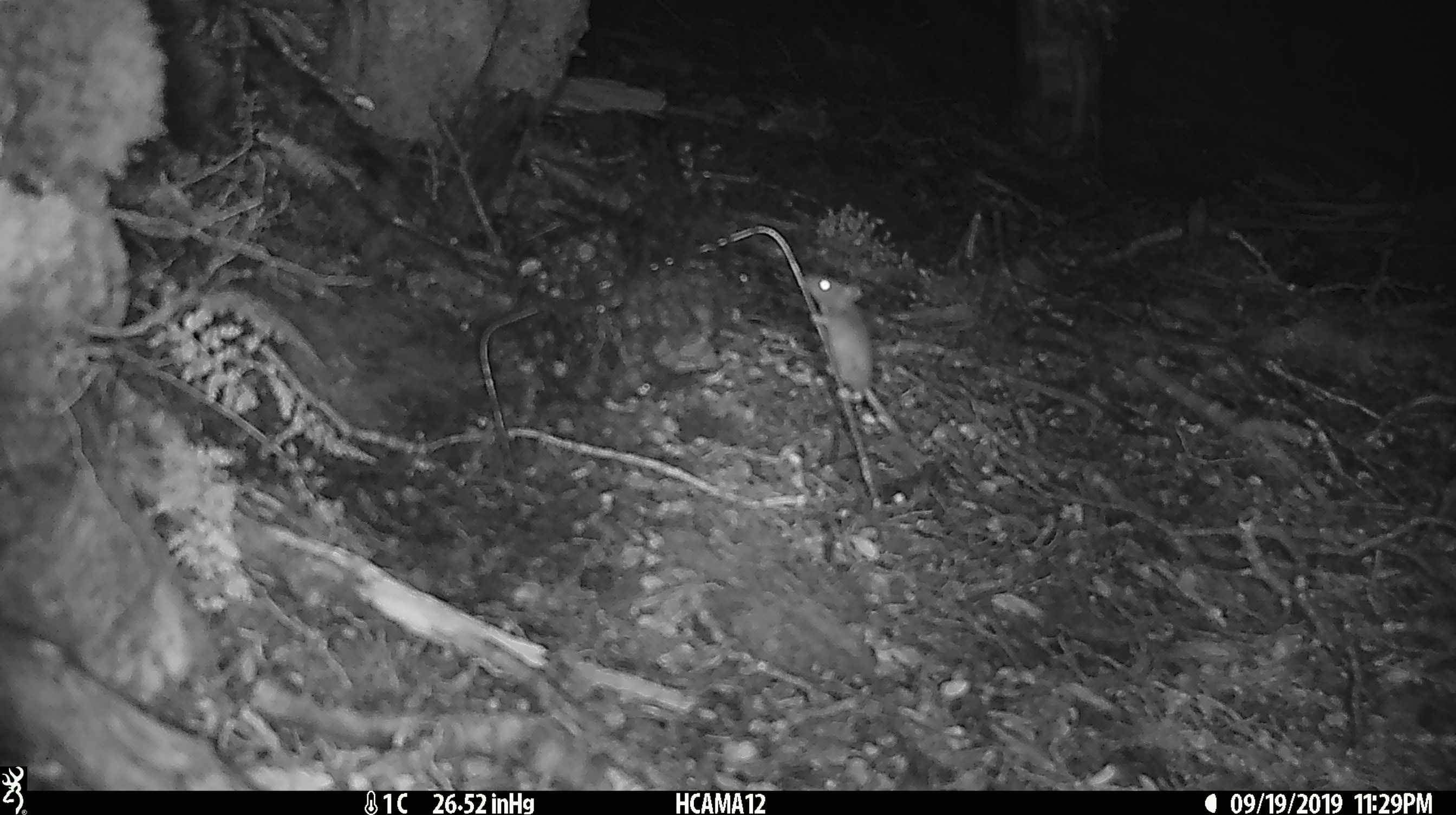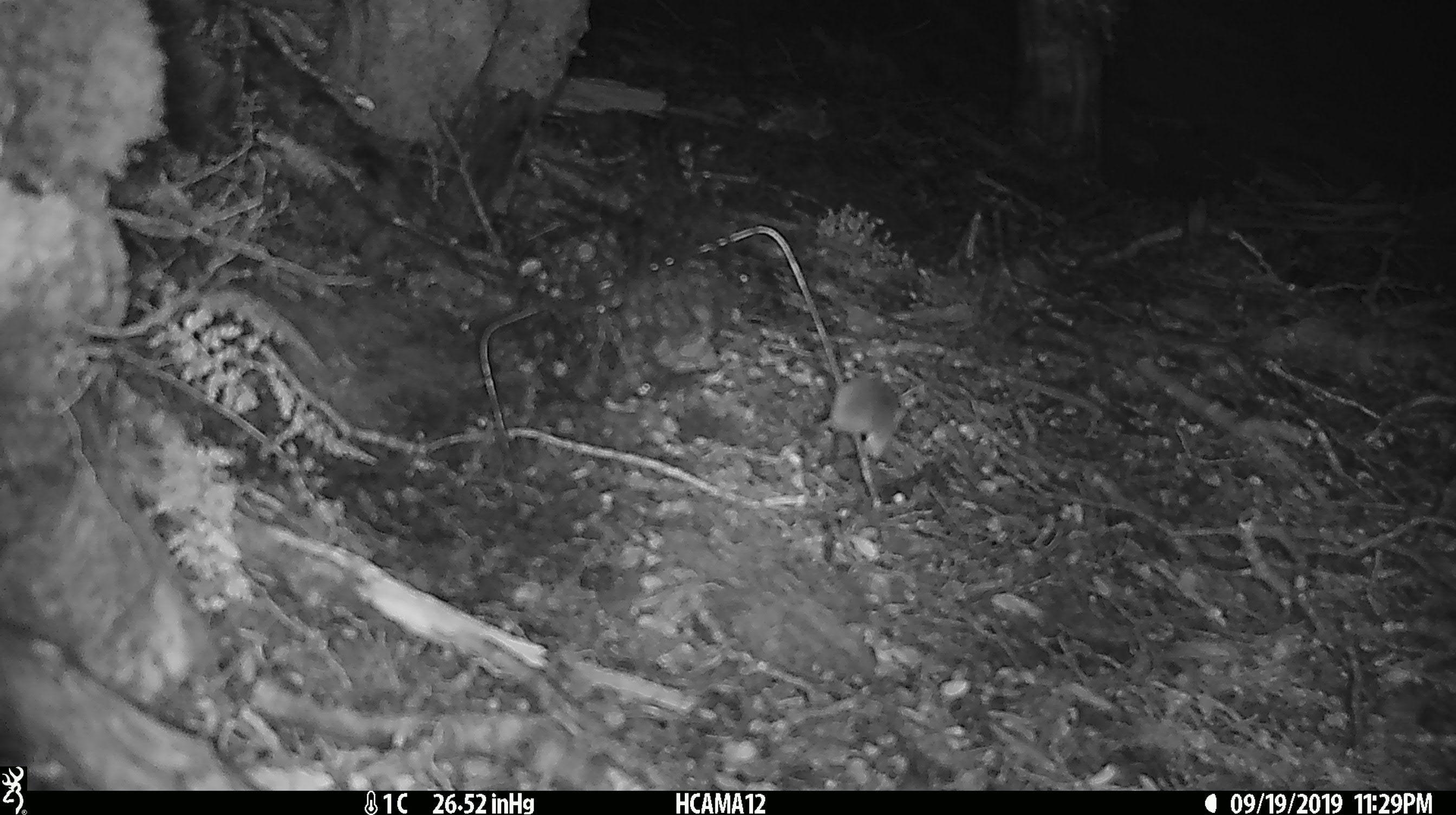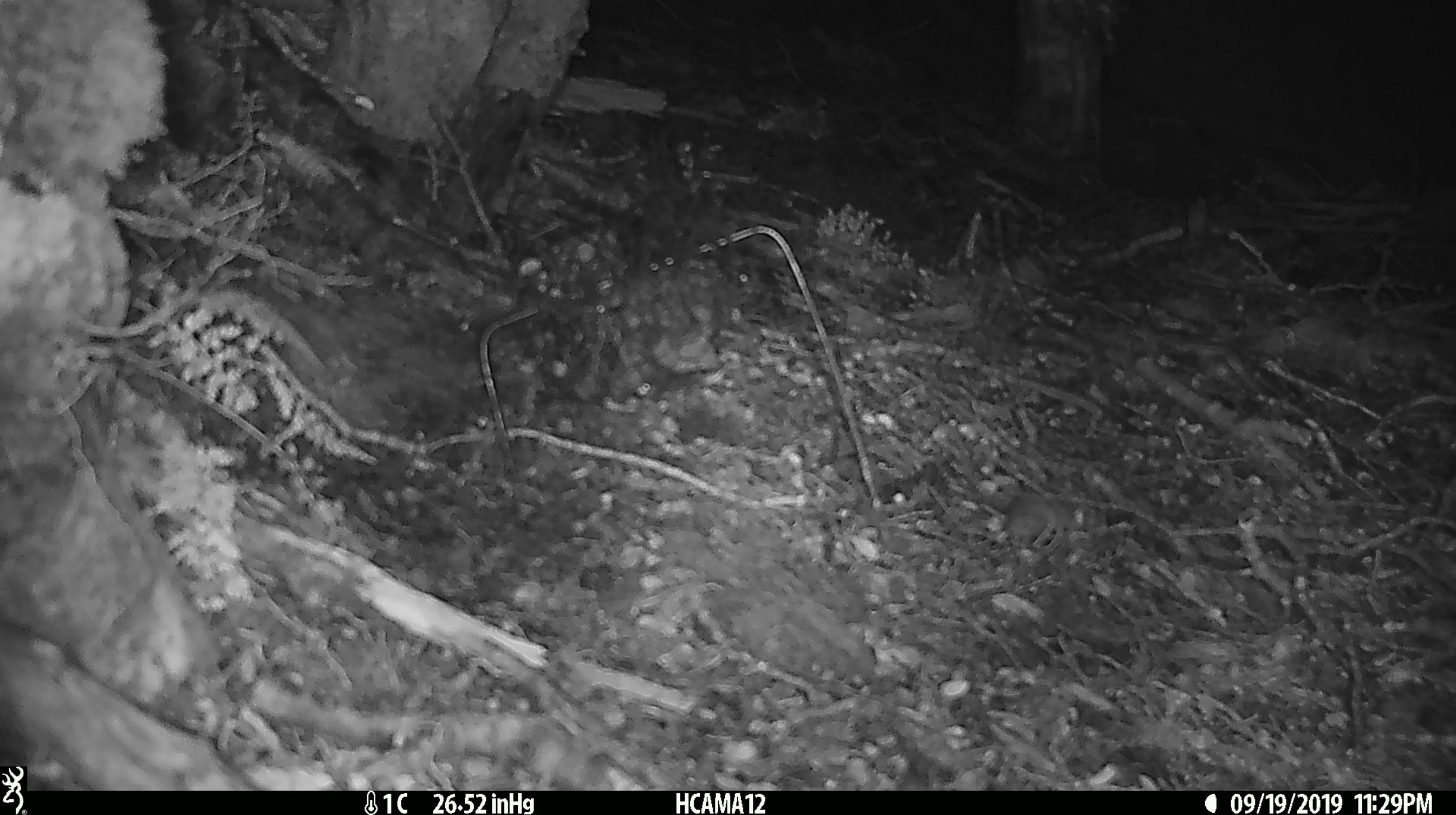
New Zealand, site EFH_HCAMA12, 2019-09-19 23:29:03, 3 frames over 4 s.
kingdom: Animalia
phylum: Chordata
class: Mammalia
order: Rodentia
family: Muridae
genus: Mus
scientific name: Mus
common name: mouse